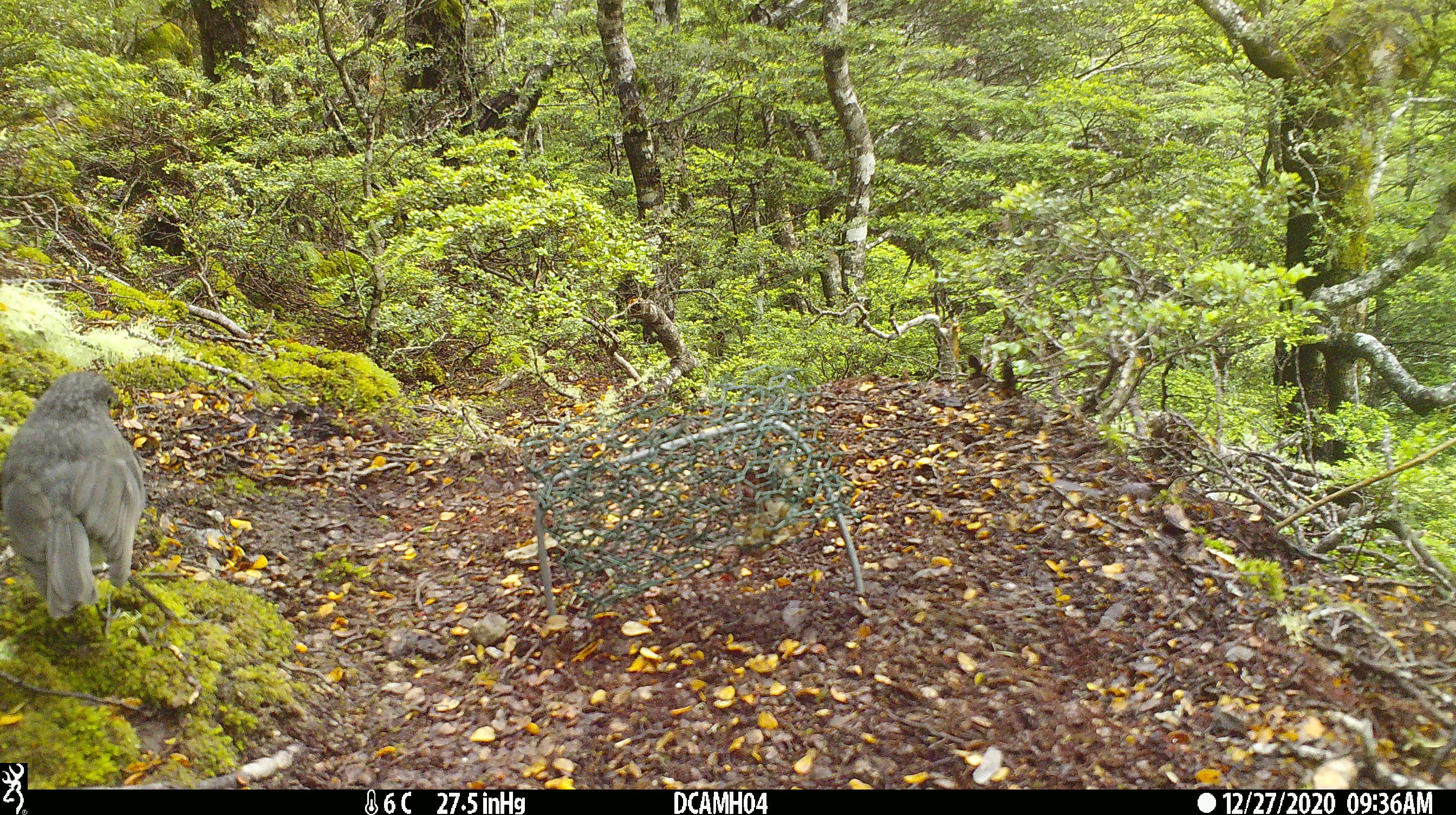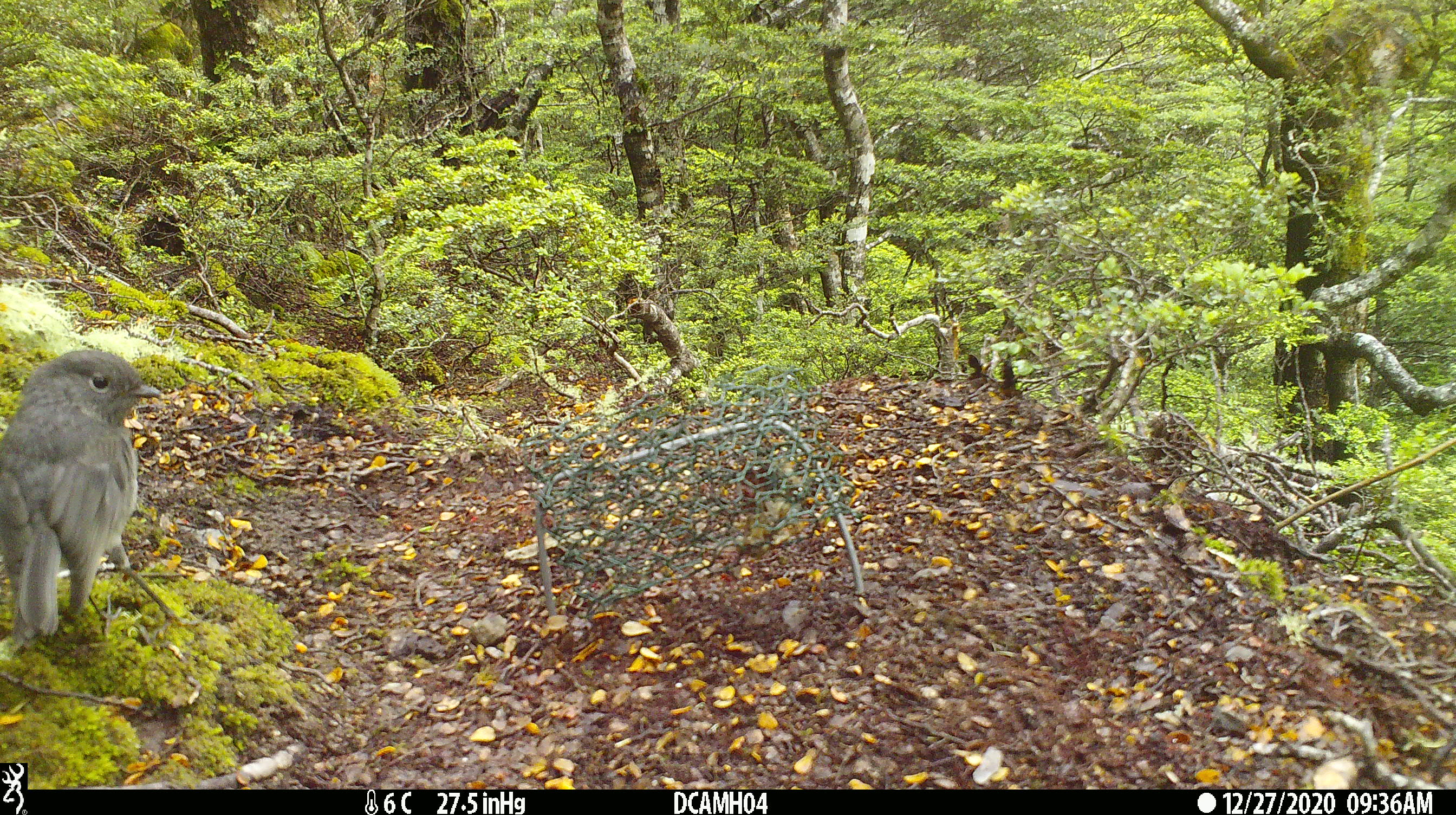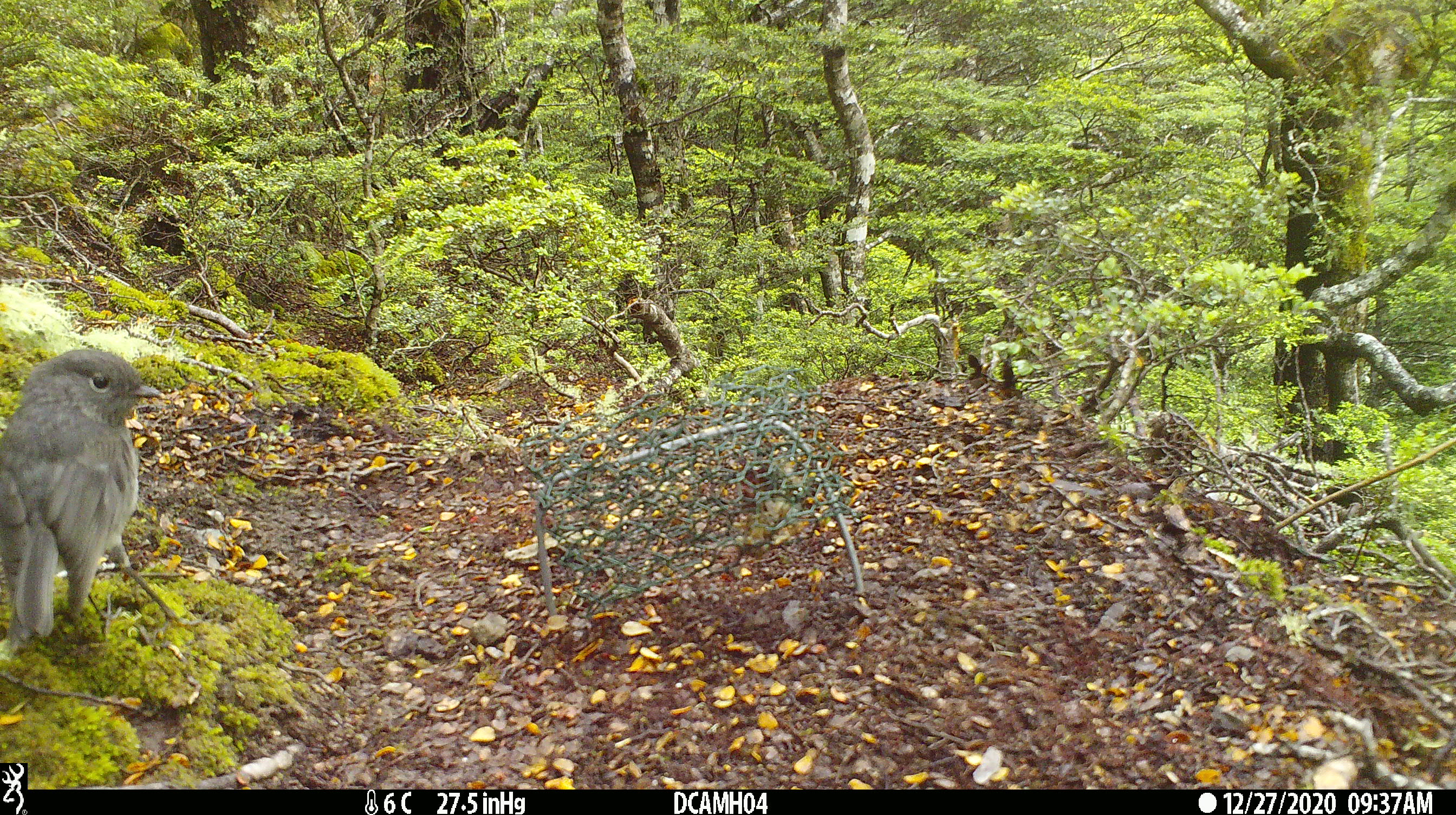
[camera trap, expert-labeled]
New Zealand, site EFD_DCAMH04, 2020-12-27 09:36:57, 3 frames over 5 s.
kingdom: Animalia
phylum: Chordata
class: Aves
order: Passeriformes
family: Petroicidae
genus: Petroica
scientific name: Petroica australis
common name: new zealand robin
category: robin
Robin (new zealand robin) (Petroica australis).